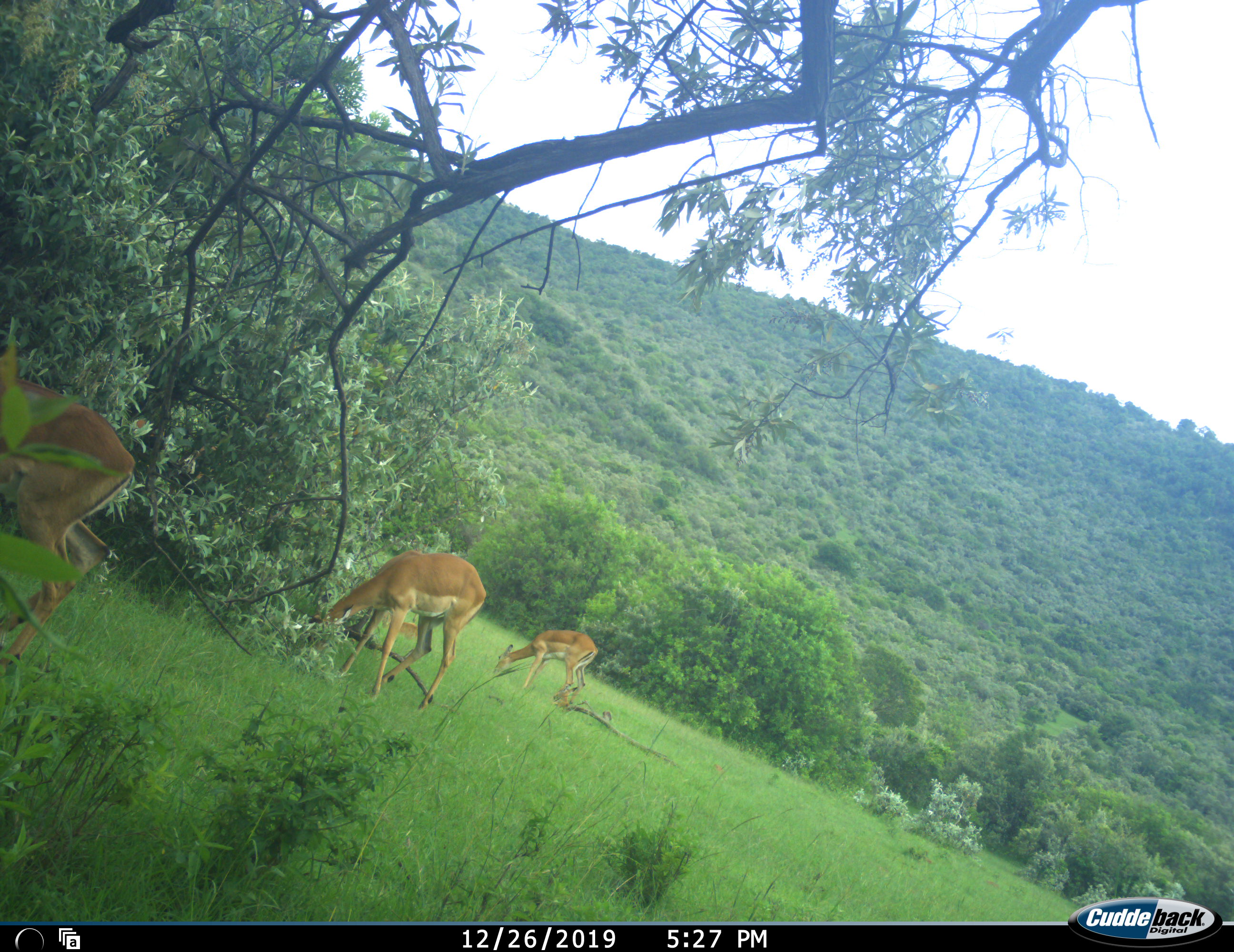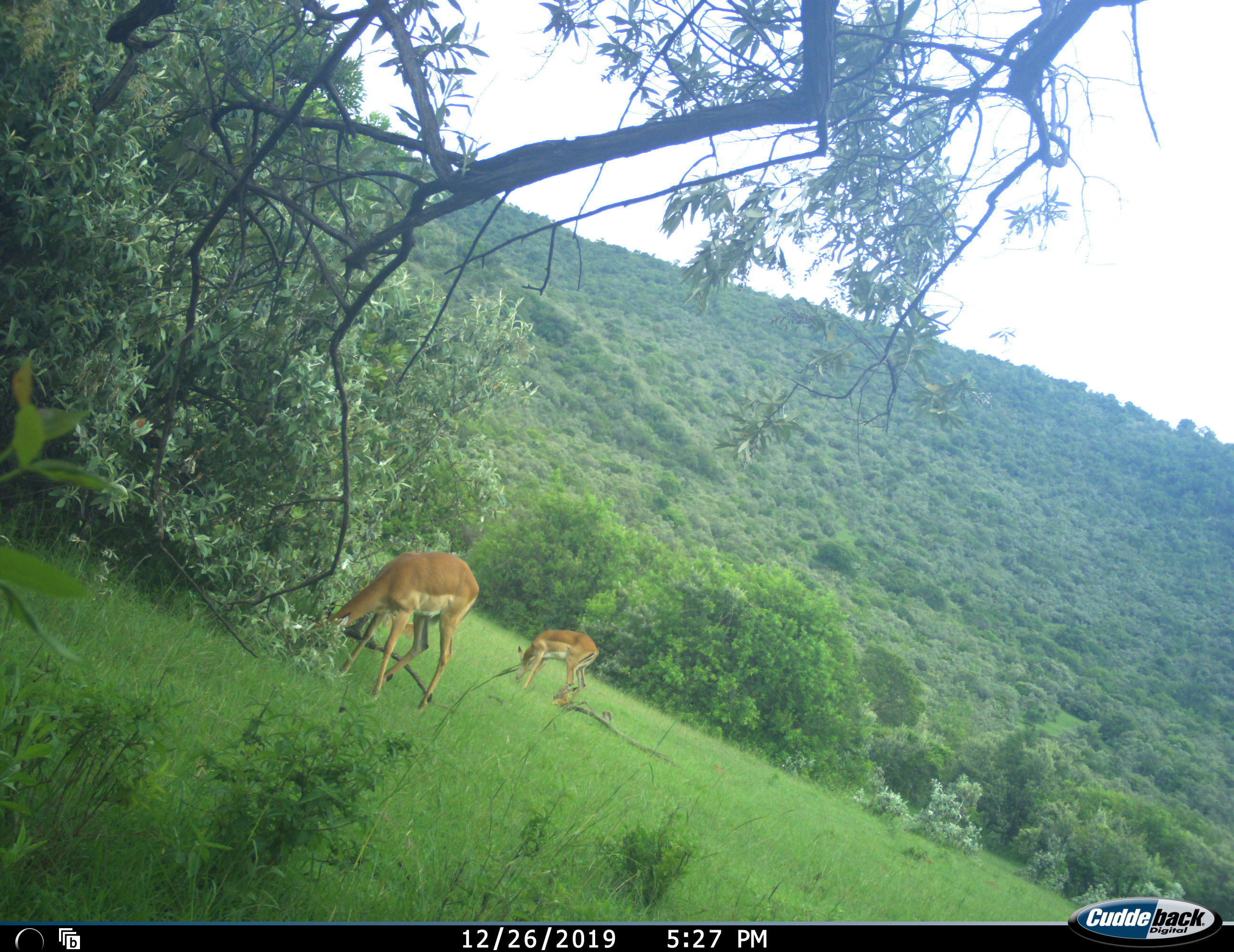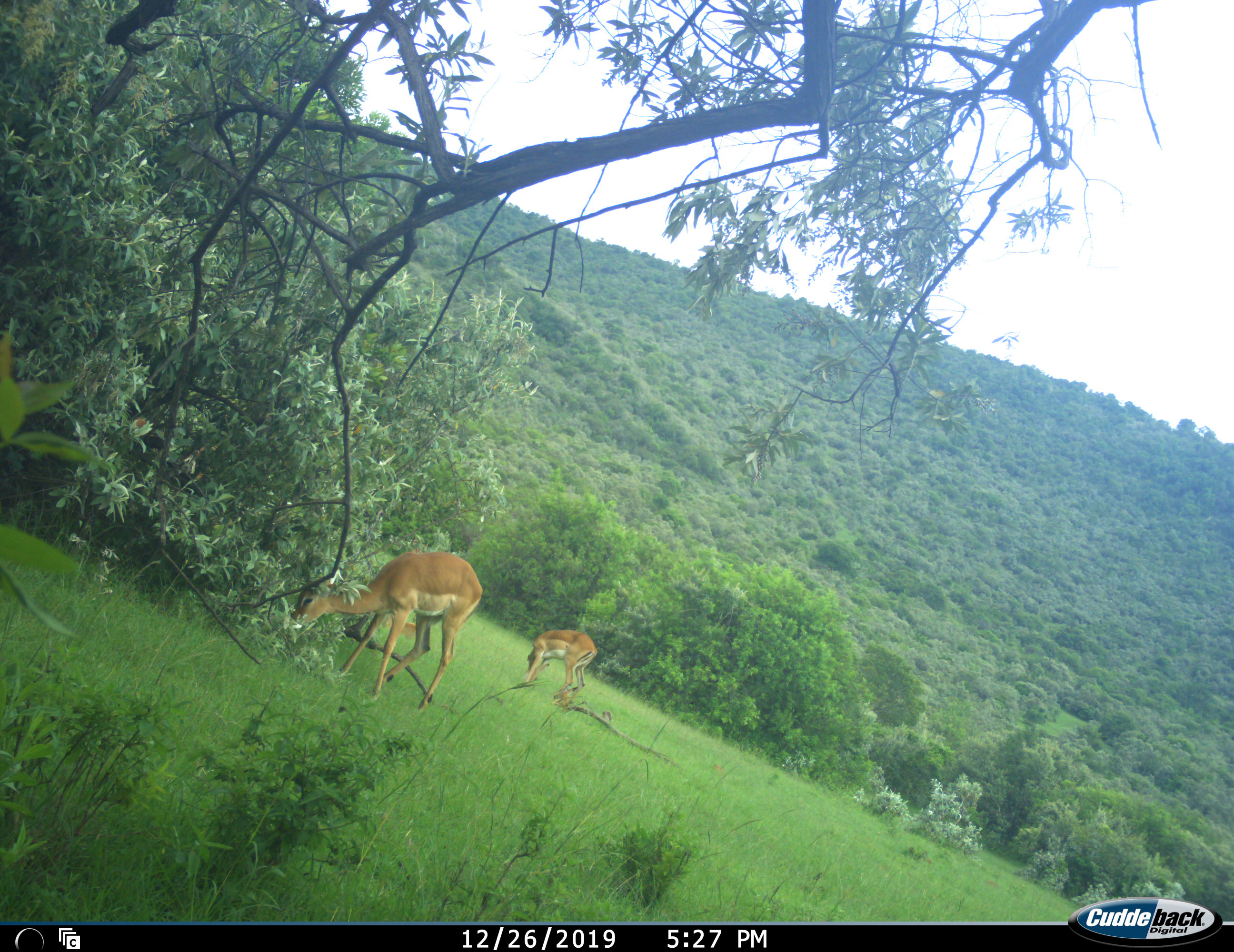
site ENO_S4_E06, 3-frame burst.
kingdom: Animalia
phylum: Chordata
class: Mammalia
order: Artiodactyla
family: Bovidae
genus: Aepyceros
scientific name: Aepyceros melampus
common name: impala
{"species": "impala (Aepyceros melampus)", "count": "3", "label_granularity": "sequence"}